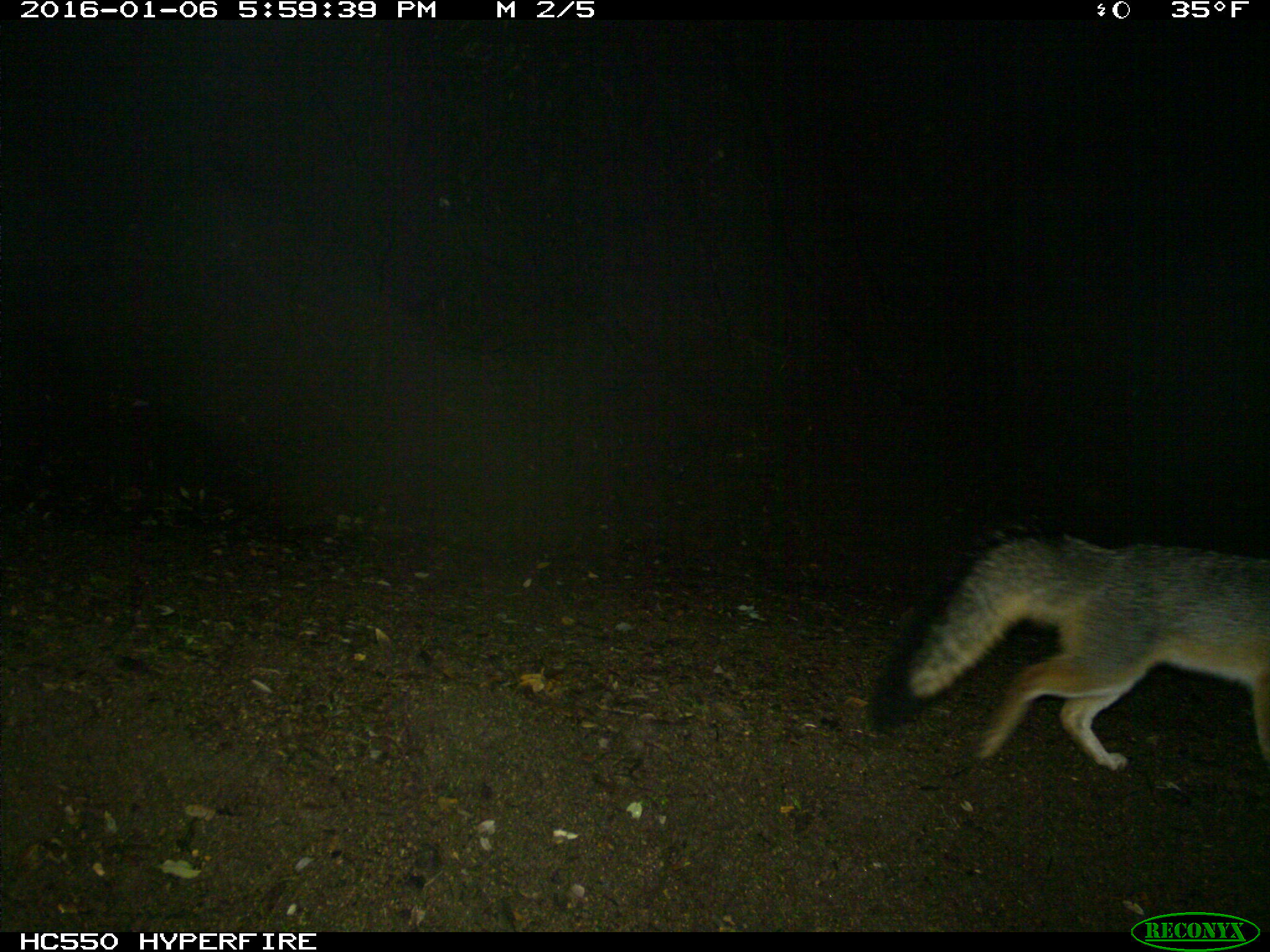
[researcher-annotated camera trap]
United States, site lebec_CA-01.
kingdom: Animalia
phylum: Chordata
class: Mammalia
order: Carnivora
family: Canidae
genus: Urocyon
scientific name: Urocyon cinereoargenteus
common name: gray fox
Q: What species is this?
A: Urocyon cinereoargenteus (gray fox).